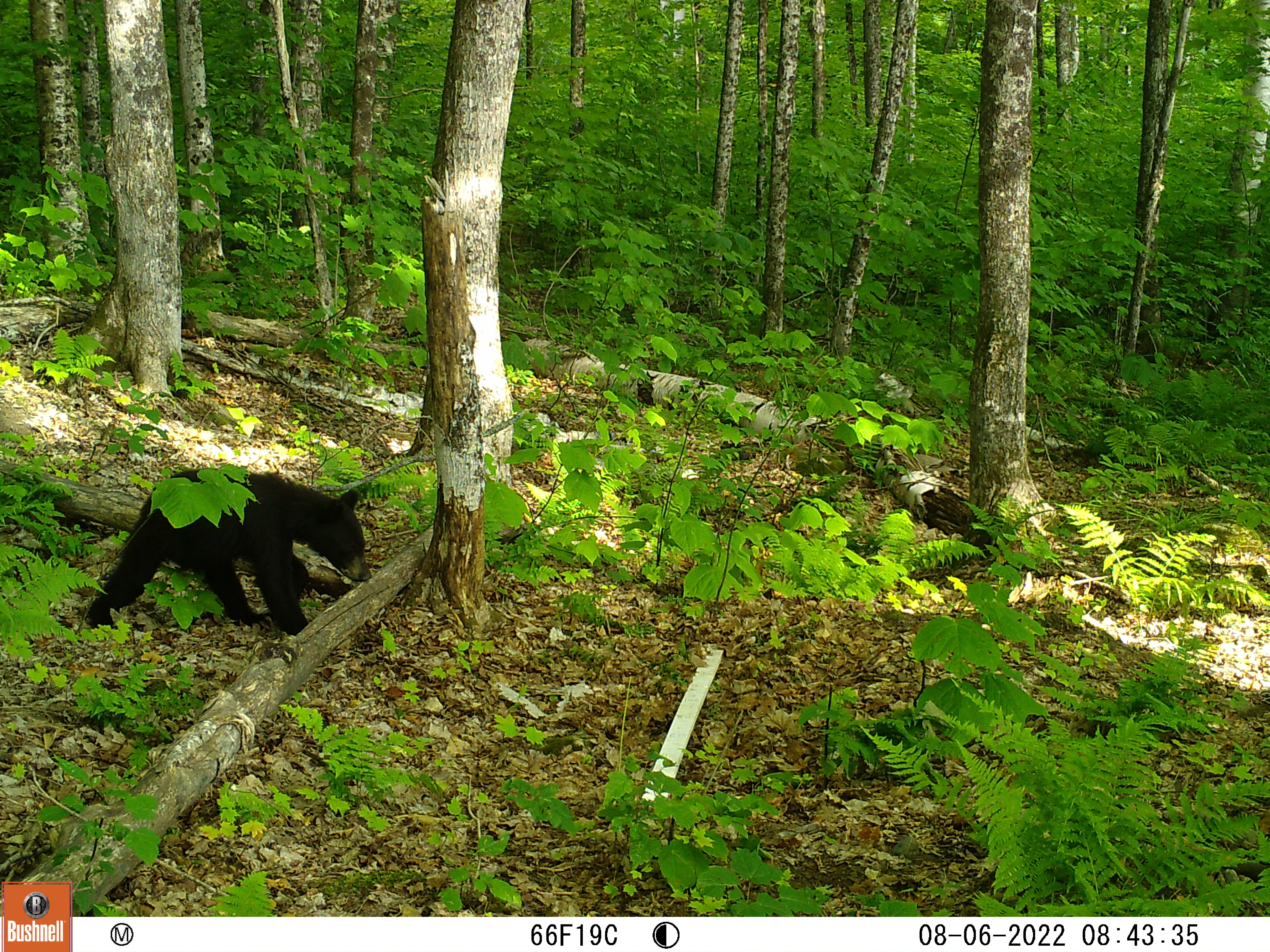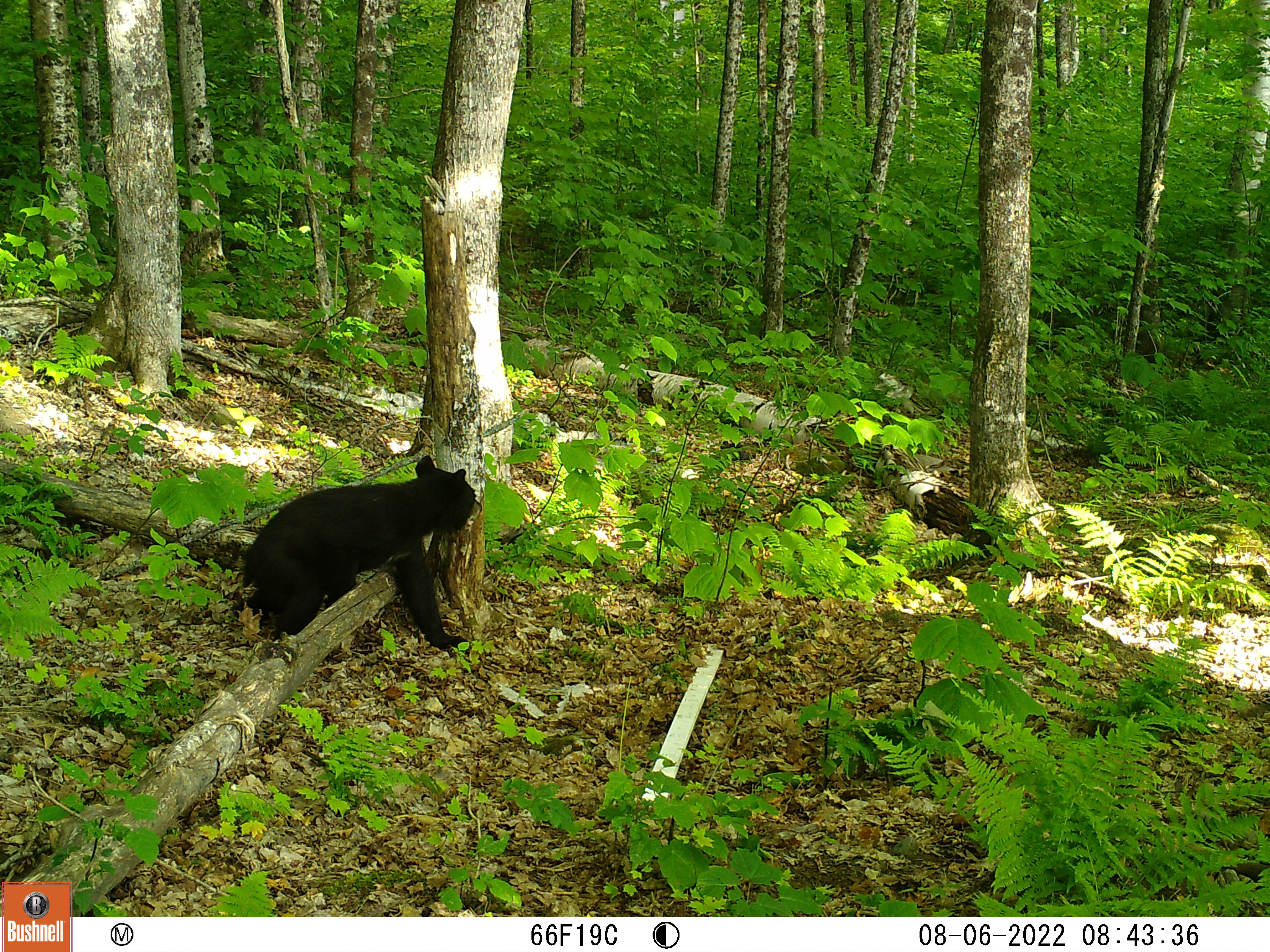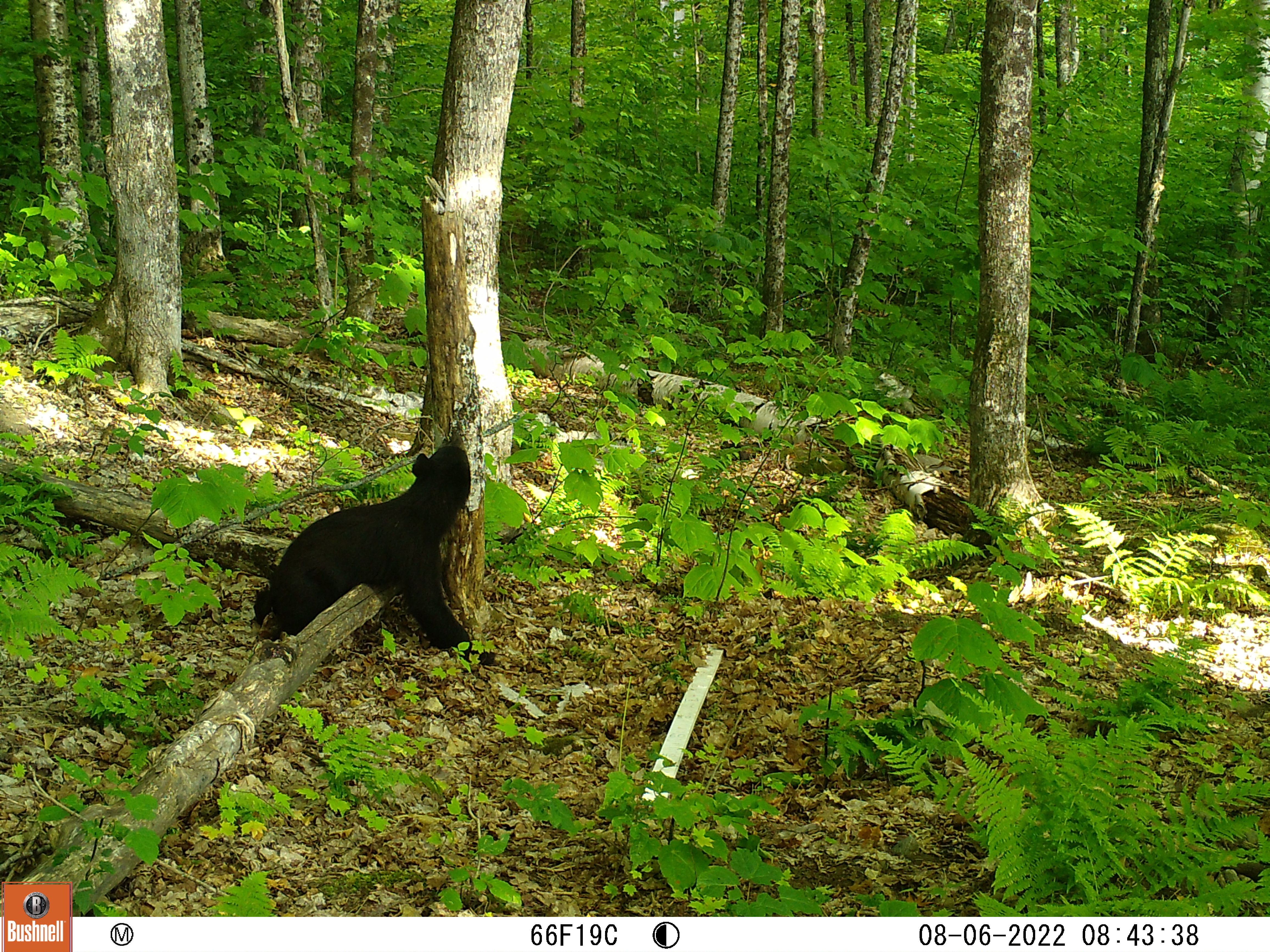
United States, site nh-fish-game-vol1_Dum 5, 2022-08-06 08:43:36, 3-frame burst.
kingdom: Animalia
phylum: Chordata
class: Mammalia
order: Carnivora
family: Ursidae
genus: Ursus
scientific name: Ursus americanus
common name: black bear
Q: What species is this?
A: Black bear (Ursus americanus).